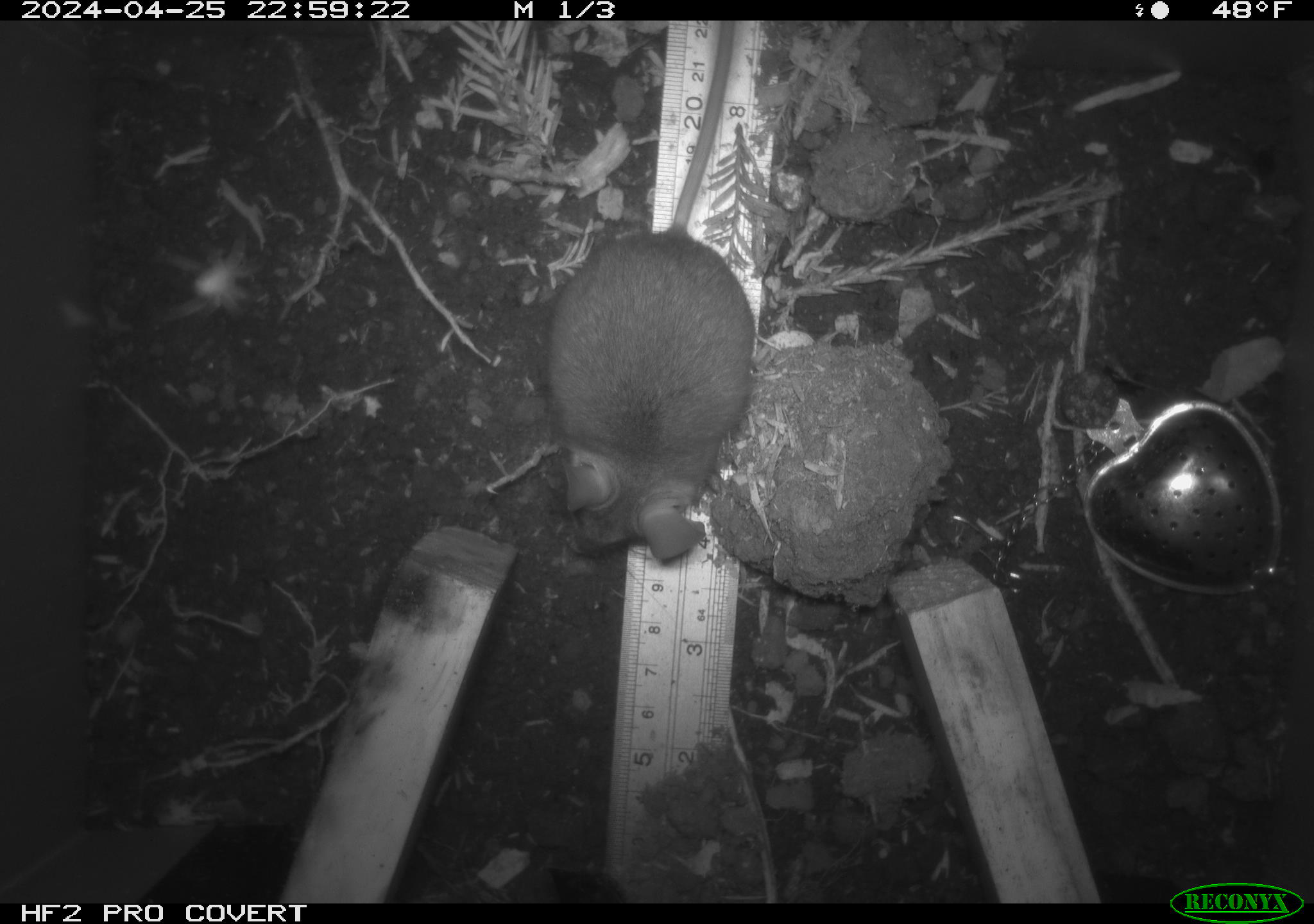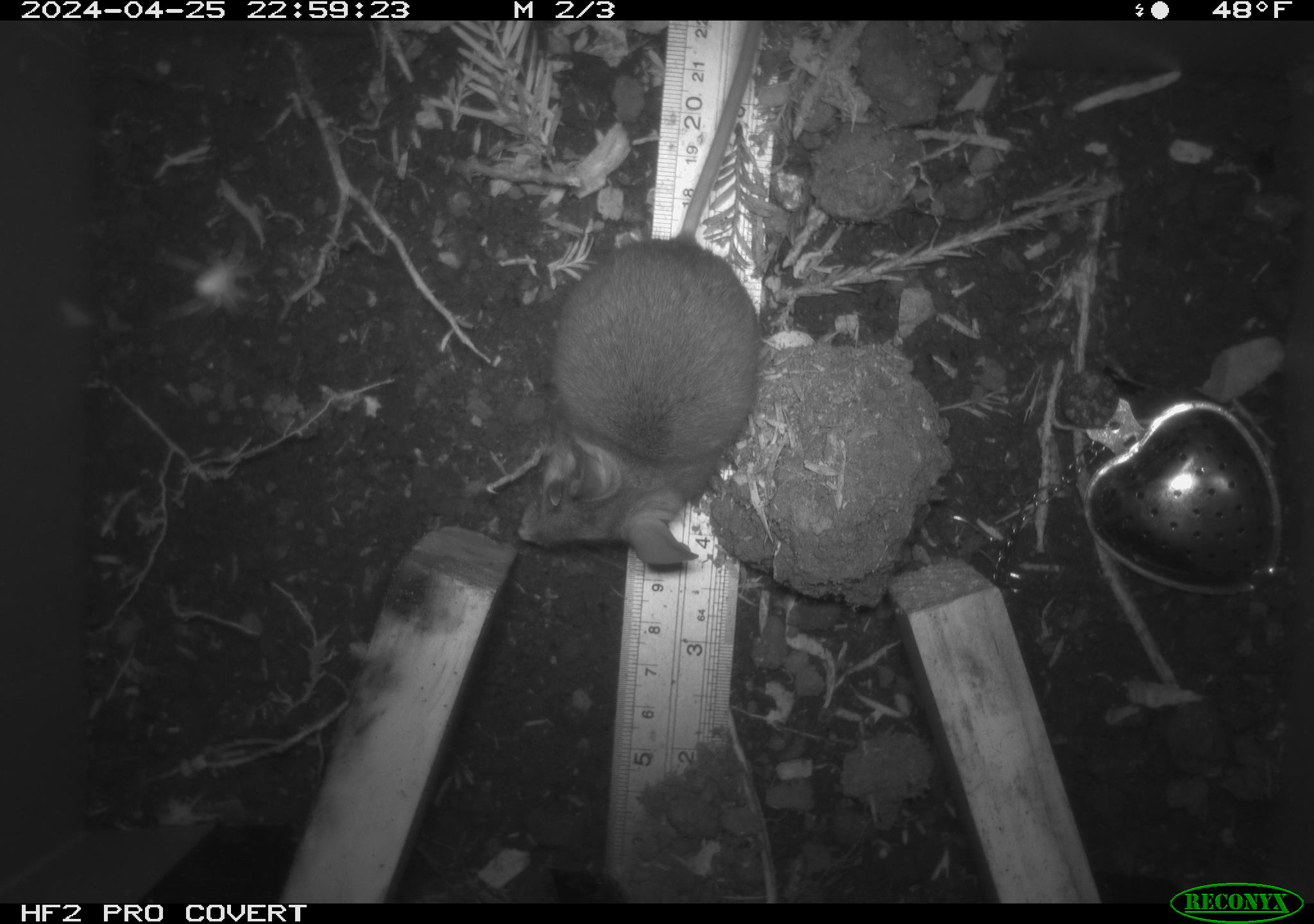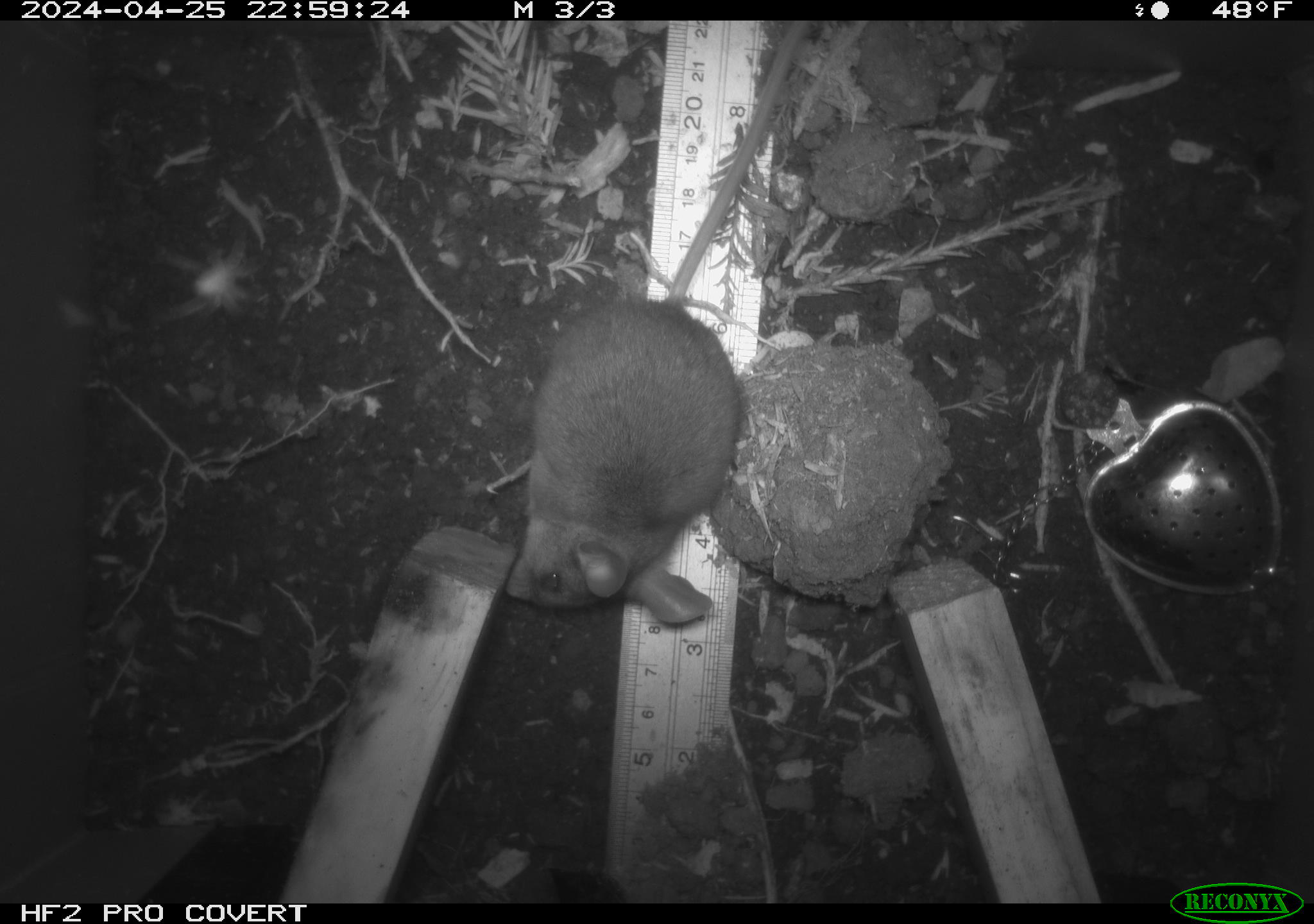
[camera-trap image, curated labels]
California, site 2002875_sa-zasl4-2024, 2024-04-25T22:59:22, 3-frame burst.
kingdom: Animalia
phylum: Chordata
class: Mammalia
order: Rodentia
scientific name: Rodentia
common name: mouse species